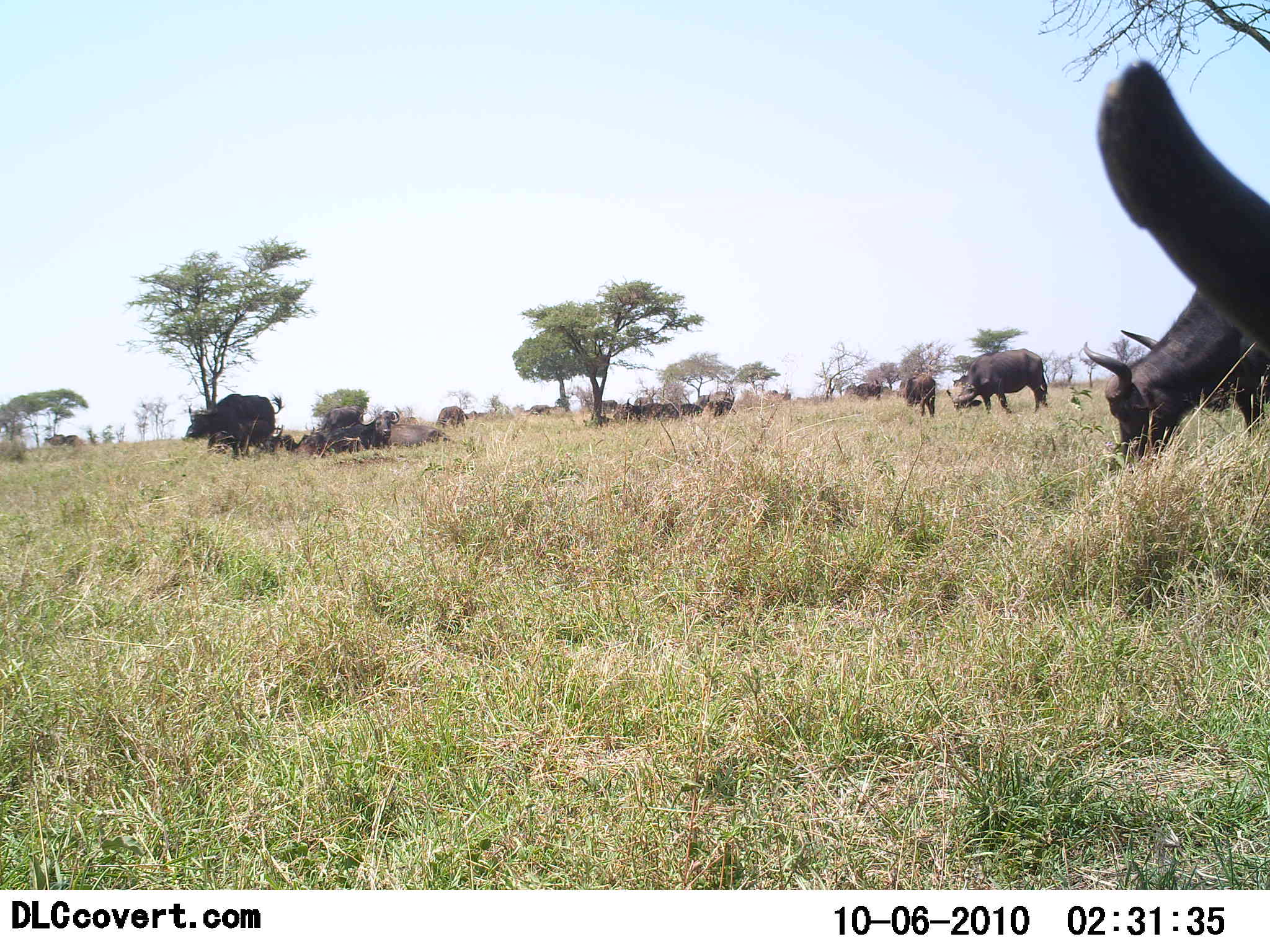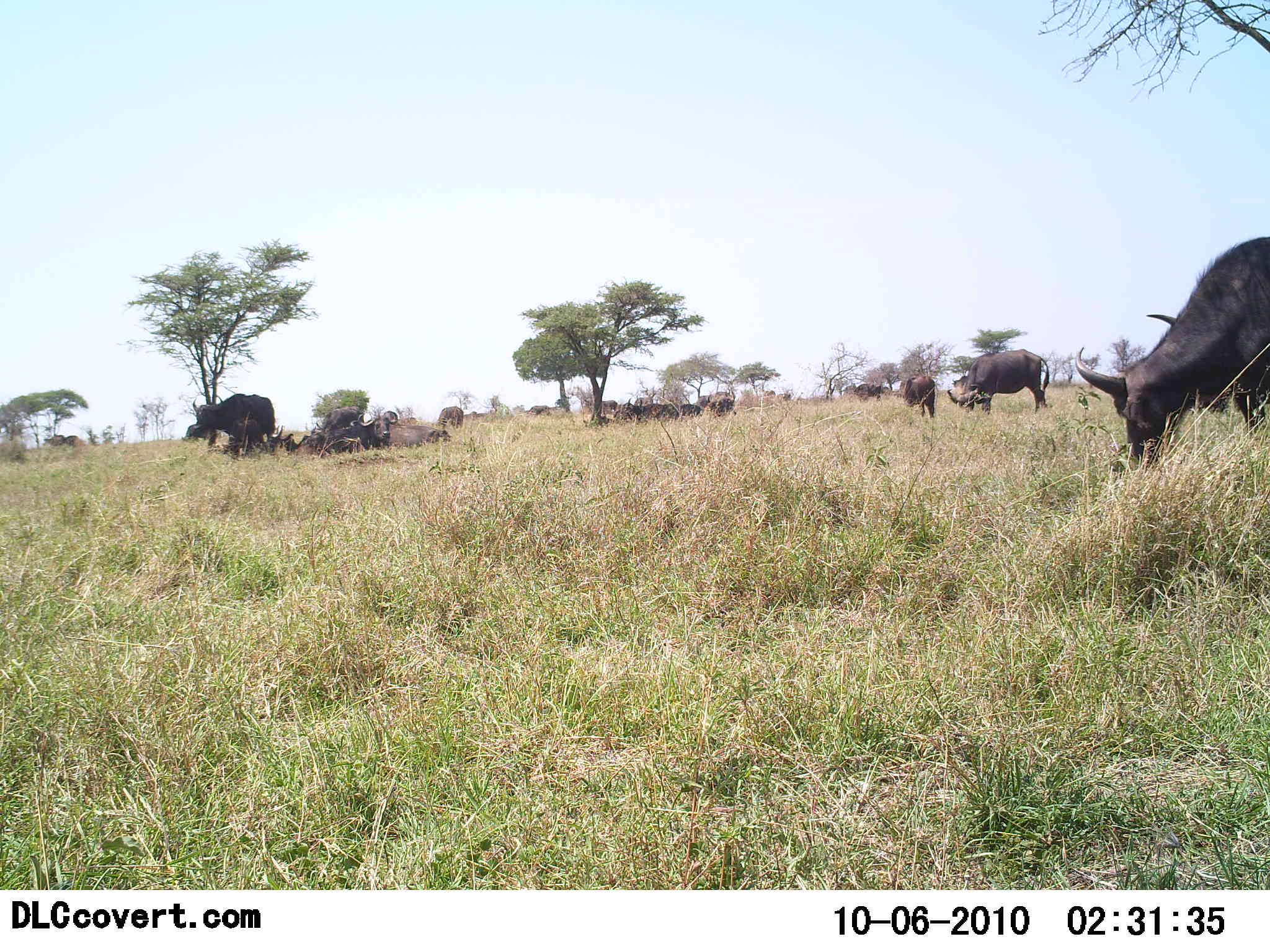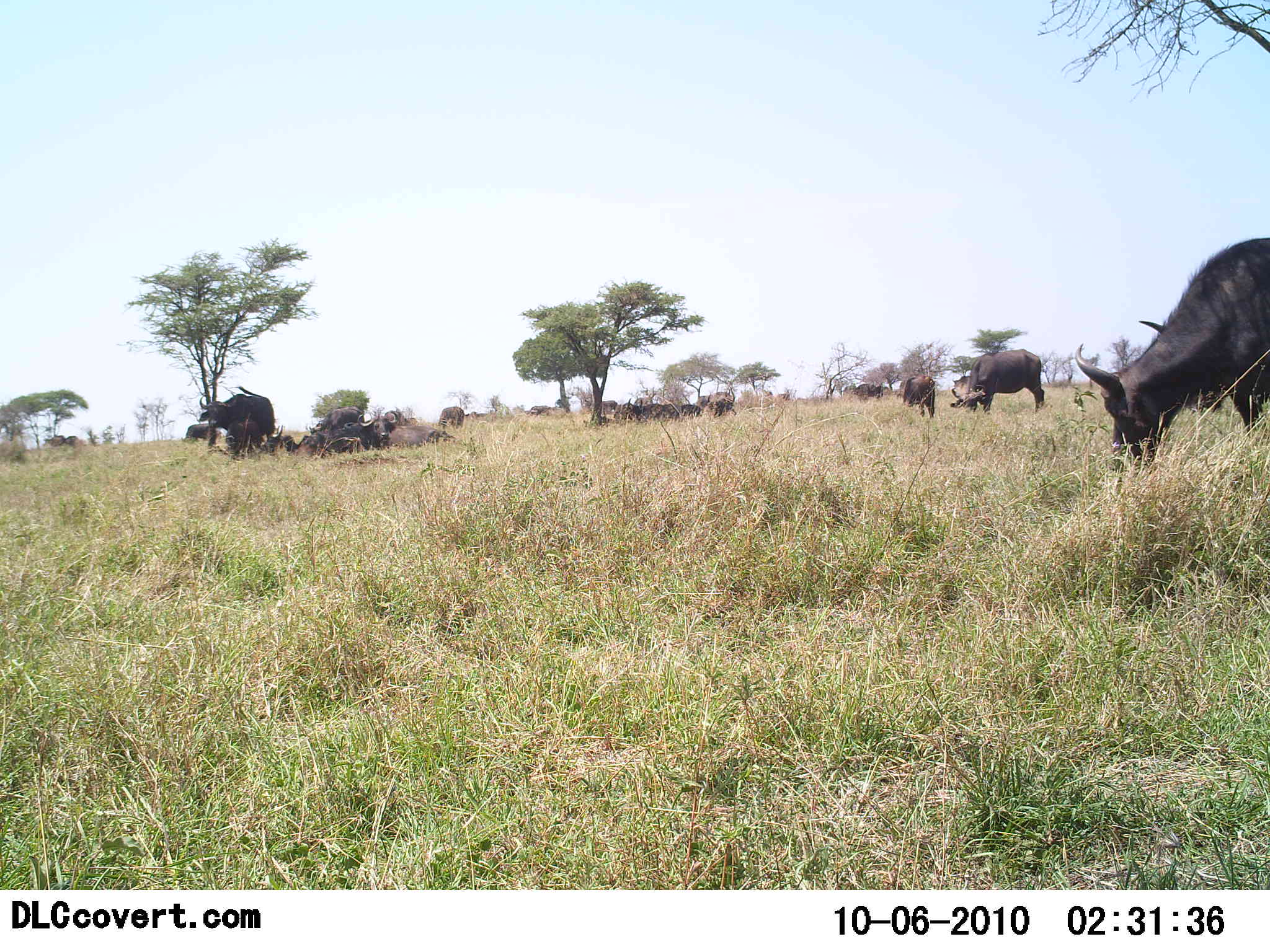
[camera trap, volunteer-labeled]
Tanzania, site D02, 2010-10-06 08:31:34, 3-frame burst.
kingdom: Animalia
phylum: Chordata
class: Mammalia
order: Artiodactyla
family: Bovidae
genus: Syncerus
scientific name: Syncerus caffer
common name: cape buffalo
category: buffalo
Buffalo (cape buffalo) (Syncerus caffer), count 11-50. Behavior (volunteer vote fractions): standing 53%, resting 82%, moving 18%, interacting 0%. Young present (vote fraction): 6%. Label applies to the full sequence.